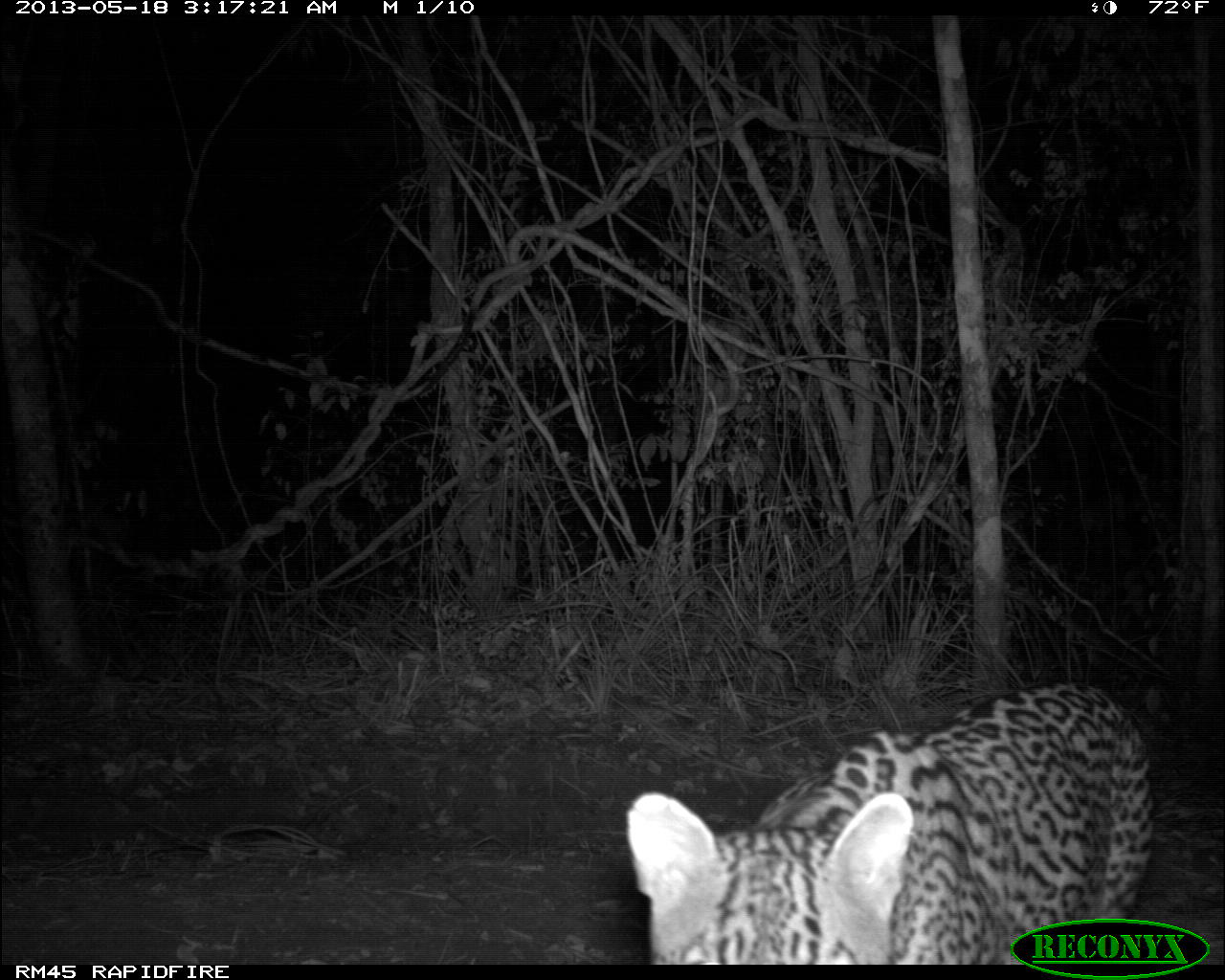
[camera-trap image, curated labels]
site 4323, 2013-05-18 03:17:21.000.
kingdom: Animalia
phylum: Chordata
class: Mammalia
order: Carnivora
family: Felidae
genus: Leopardus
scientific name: Leopardus pardalis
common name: ocelot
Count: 1.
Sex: male.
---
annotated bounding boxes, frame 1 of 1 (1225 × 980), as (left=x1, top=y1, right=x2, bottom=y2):
leopardus pardalis: (left=622, top=680, right=1157, bottom=960)